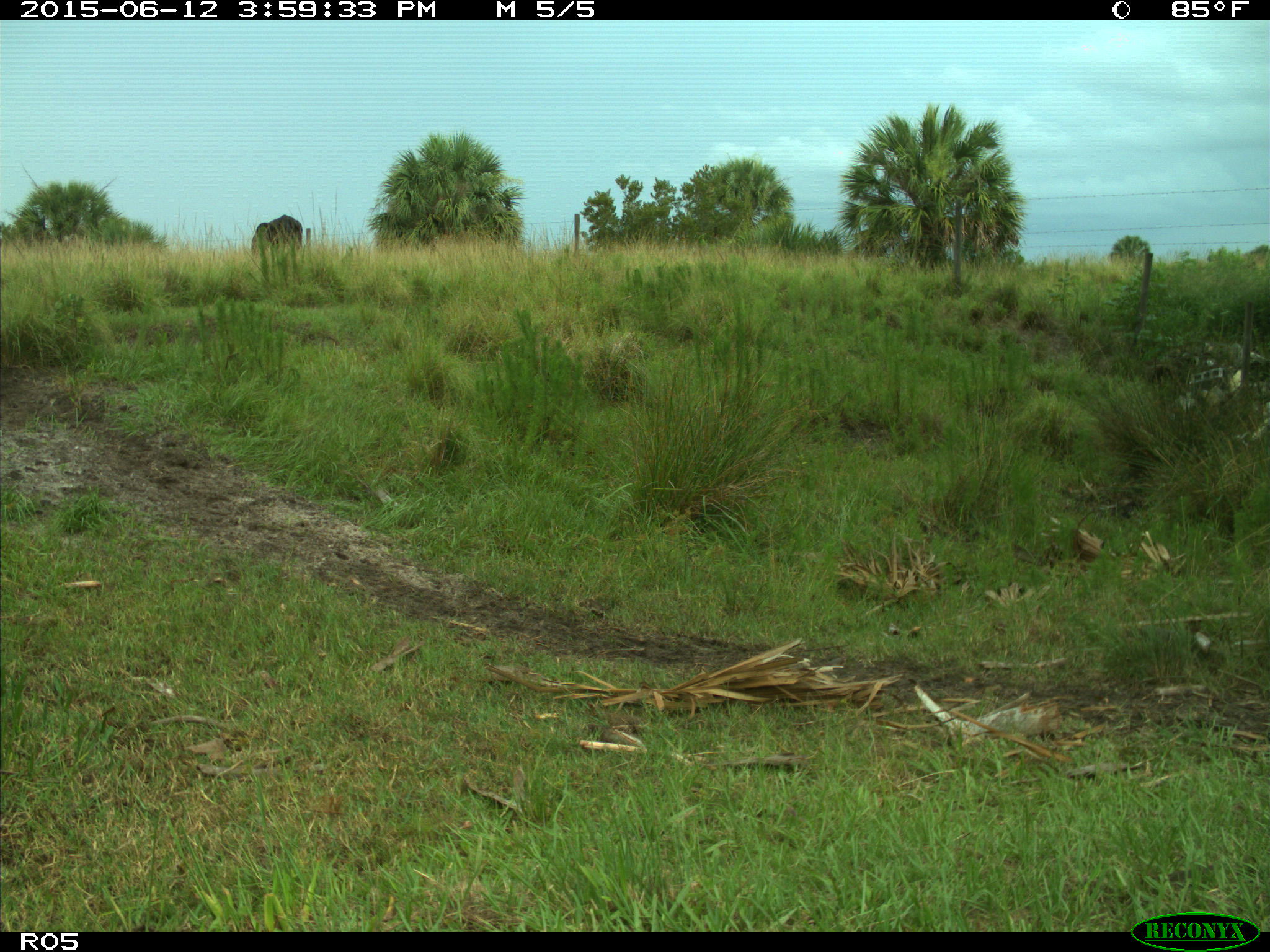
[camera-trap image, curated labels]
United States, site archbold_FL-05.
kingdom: Animalia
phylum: Chordata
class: Mammalia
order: Artiodactyla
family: Bovidae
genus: Bos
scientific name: Bos taurus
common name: domestic cow